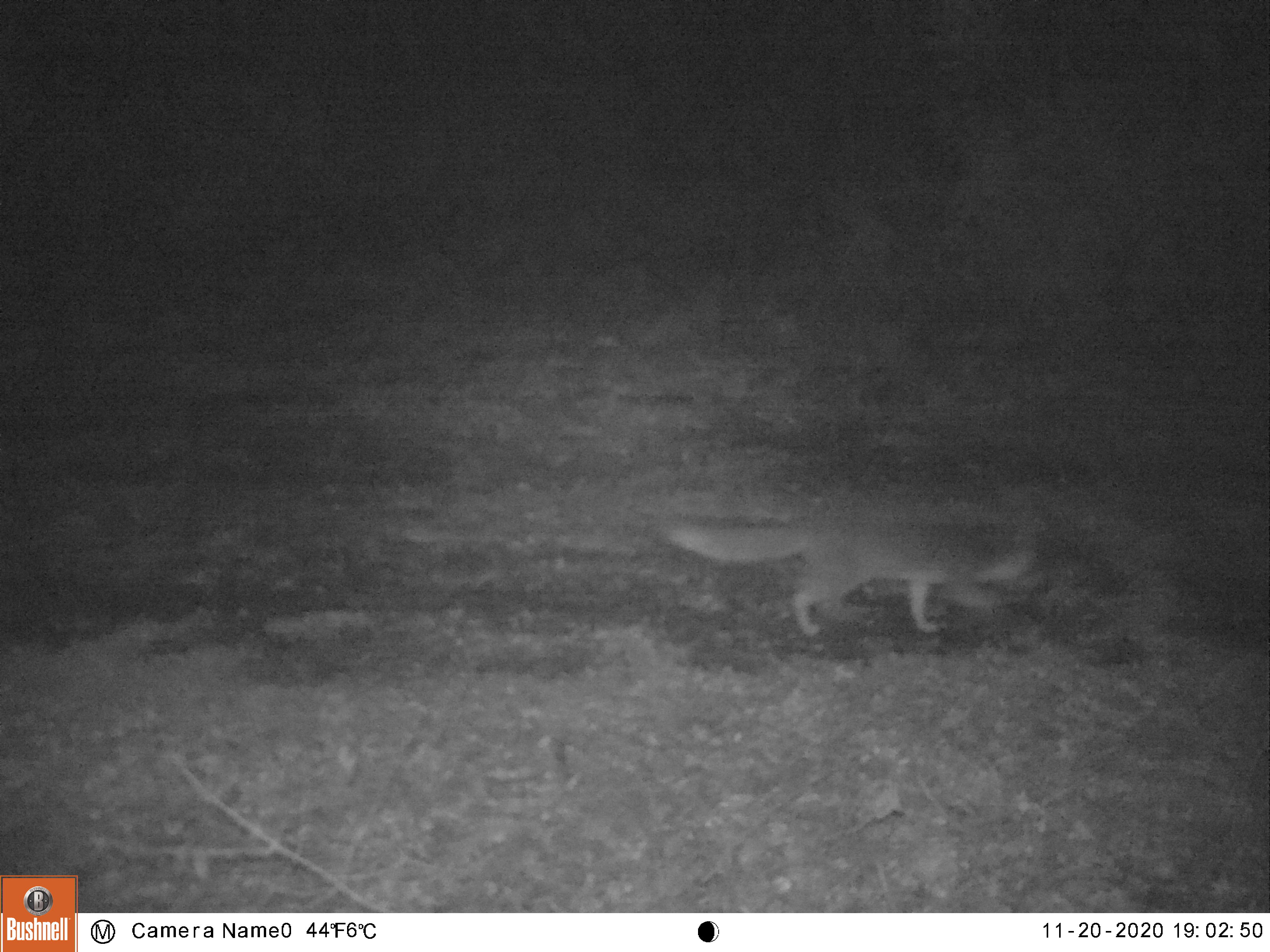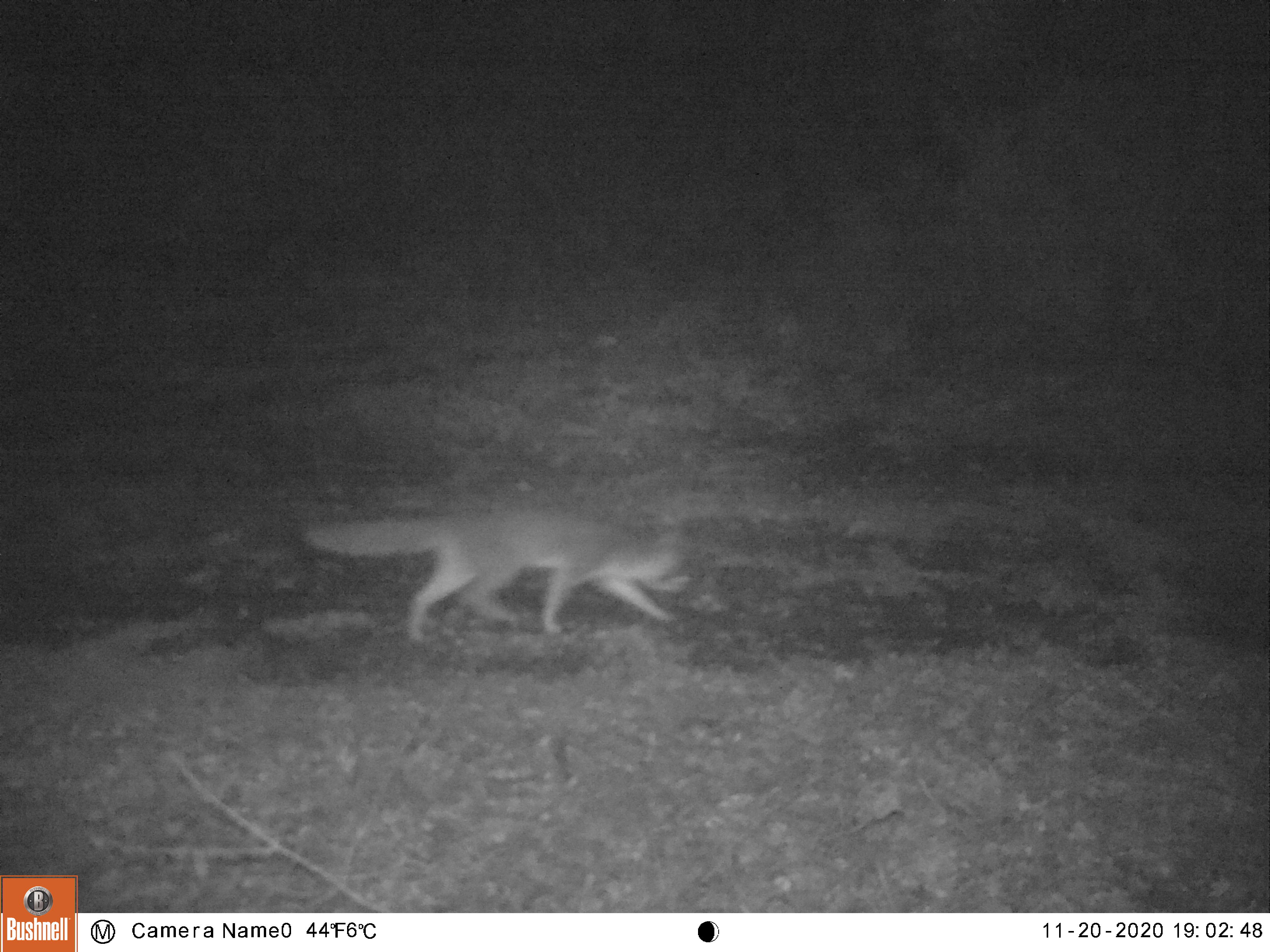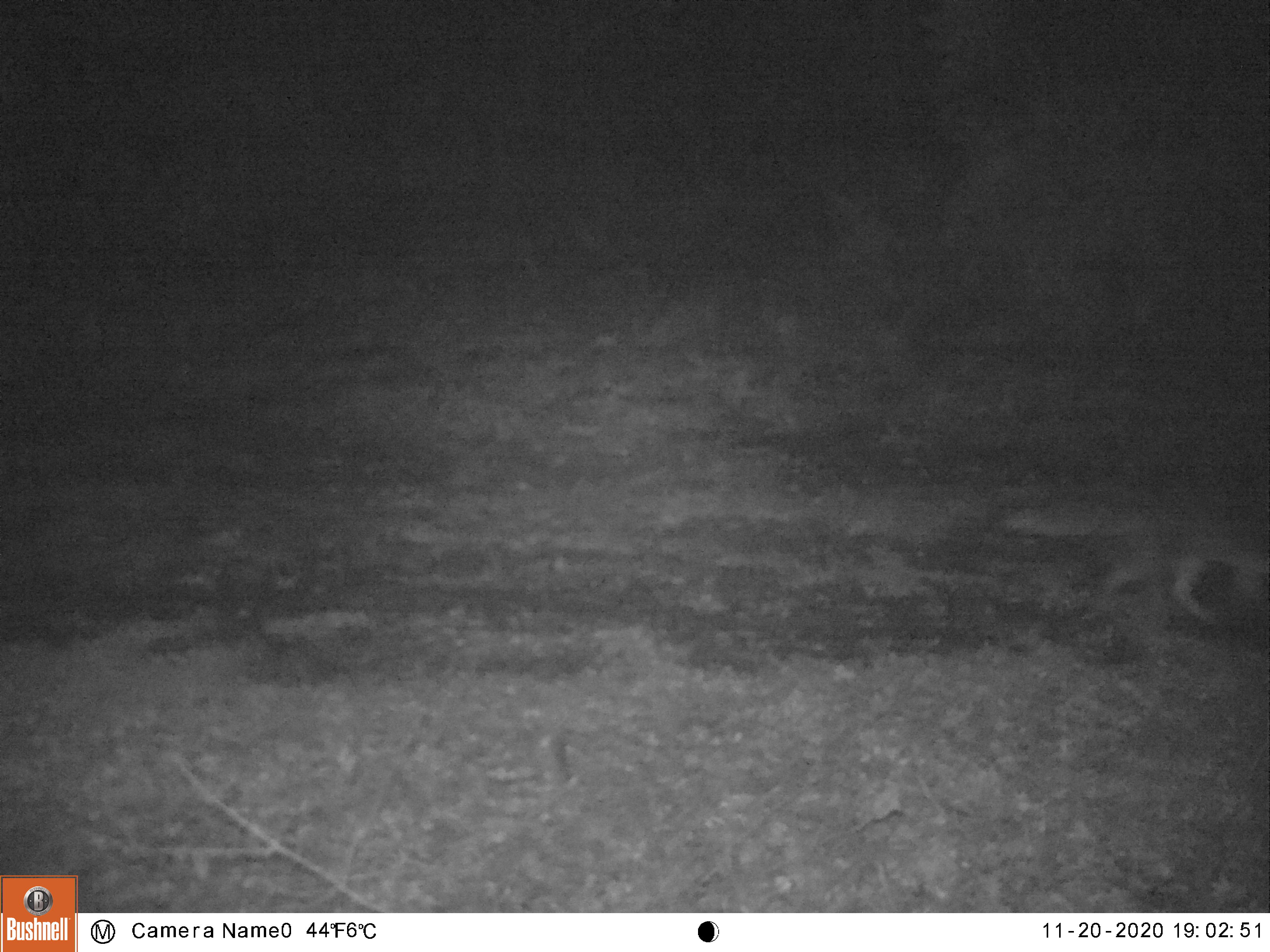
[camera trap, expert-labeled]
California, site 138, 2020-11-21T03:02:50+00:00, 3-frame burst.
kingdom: Animalia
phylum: Chordata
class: Mammalia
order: Carnivora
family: Canidae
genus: Urocyon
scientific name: Urocyon cinereoargenteus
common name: gray fox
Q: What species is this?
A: Gray fox (Urocyon cinereoargenteus).